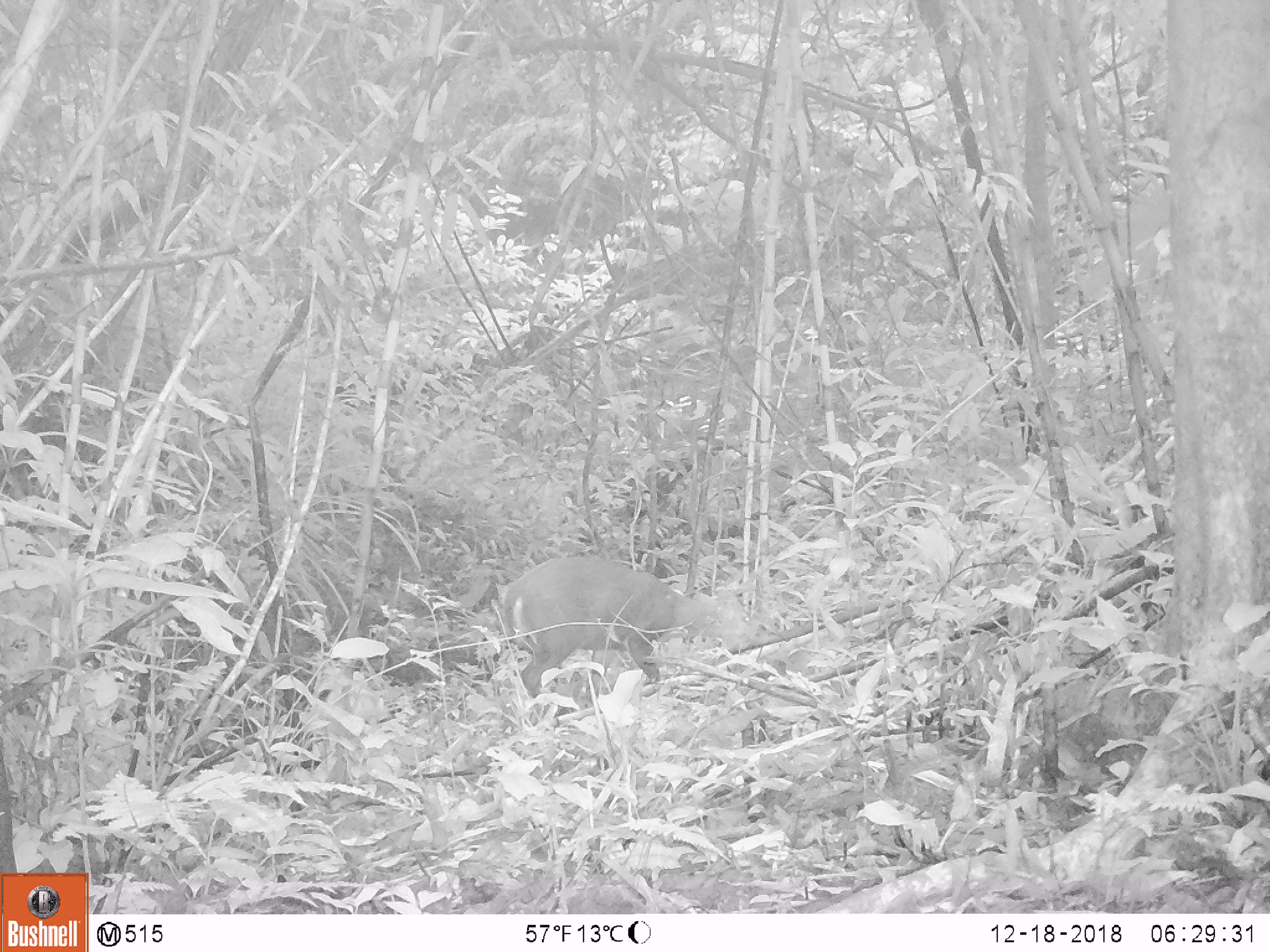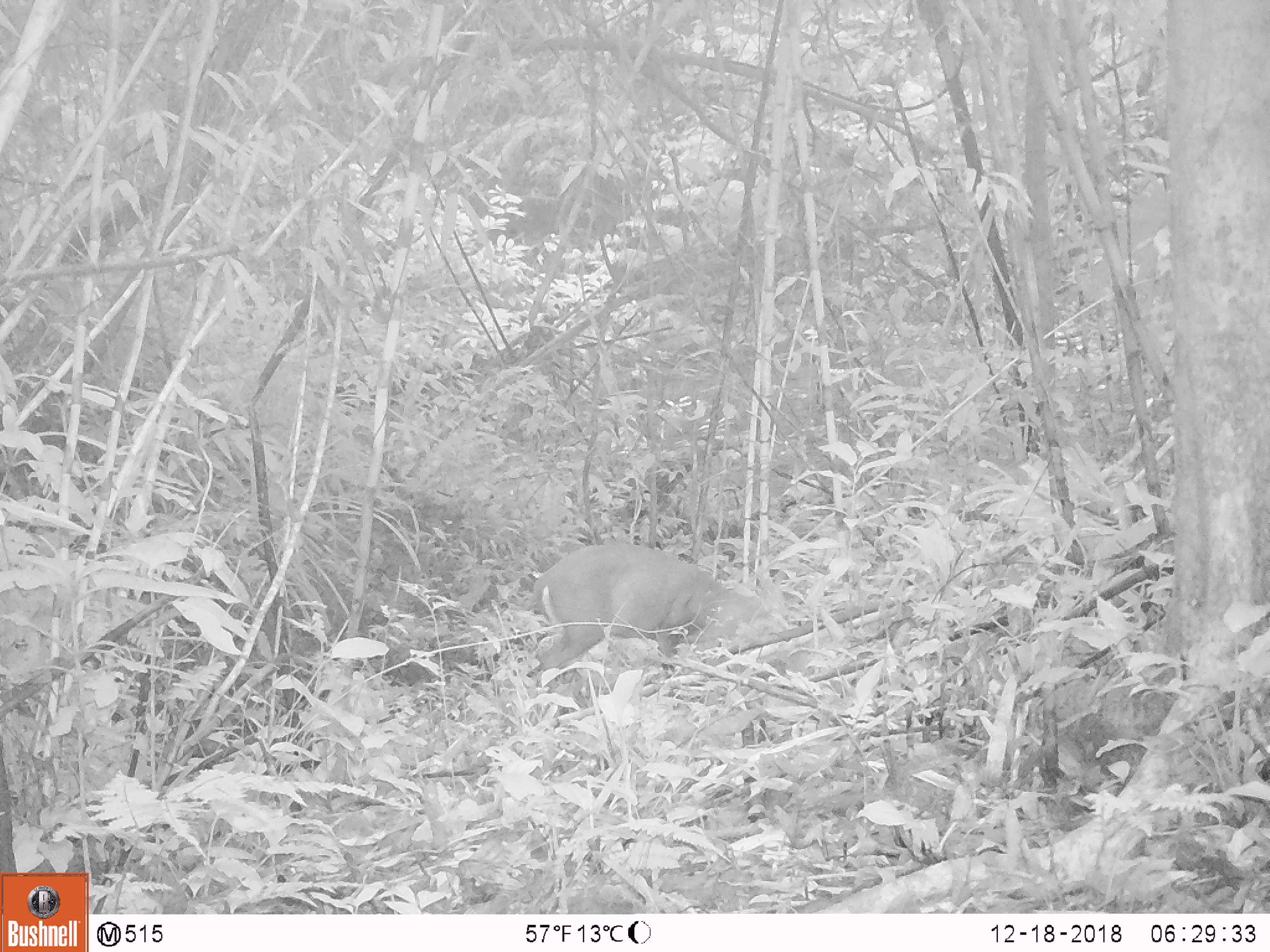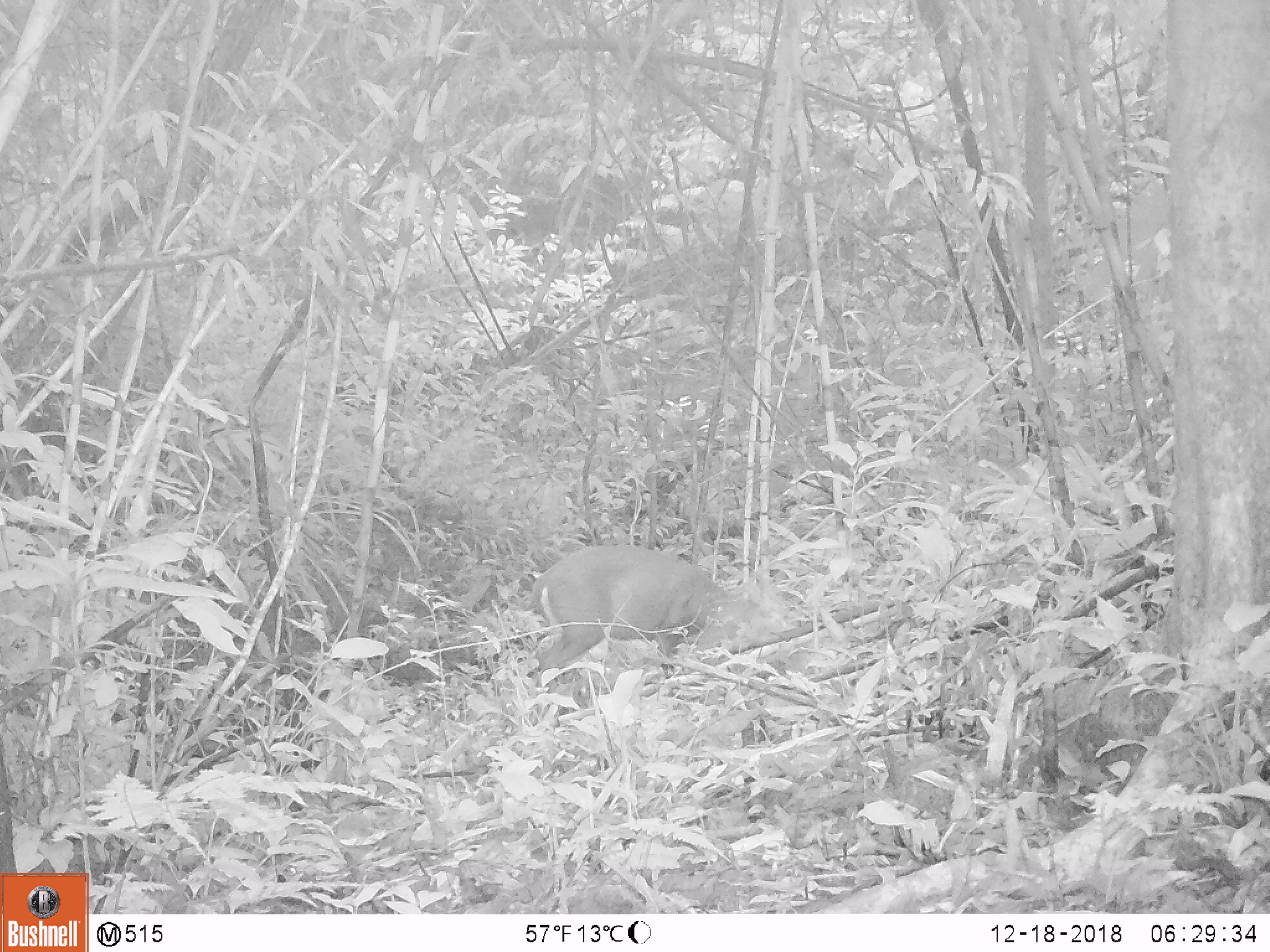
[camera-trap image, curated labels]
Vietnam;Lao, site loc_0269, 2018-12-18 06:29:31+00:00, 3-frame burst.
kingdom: Animalia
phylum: Chordata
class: Mammalia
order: Artiodactyla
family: Cervidae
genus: Muntiacus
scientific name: Muntiacus rooseveltorum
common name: roosevelt's muntjac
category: roosevelts muntjac group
Roosevelts muntjac group (roosevelt's muntjac) (Muntiacus rooseveltorum). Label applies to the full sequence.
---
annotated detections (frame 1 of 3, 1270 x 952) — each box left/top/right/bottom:
roosevelts muntjac group: 500/556/752/714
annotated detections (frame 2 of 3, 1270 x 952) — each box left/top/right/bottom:
roosevelts muntjac group: 532/540/759/693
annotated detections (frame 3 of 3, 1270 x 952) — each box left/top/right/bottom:
roosevelts muntjac group: 529/544/758/693